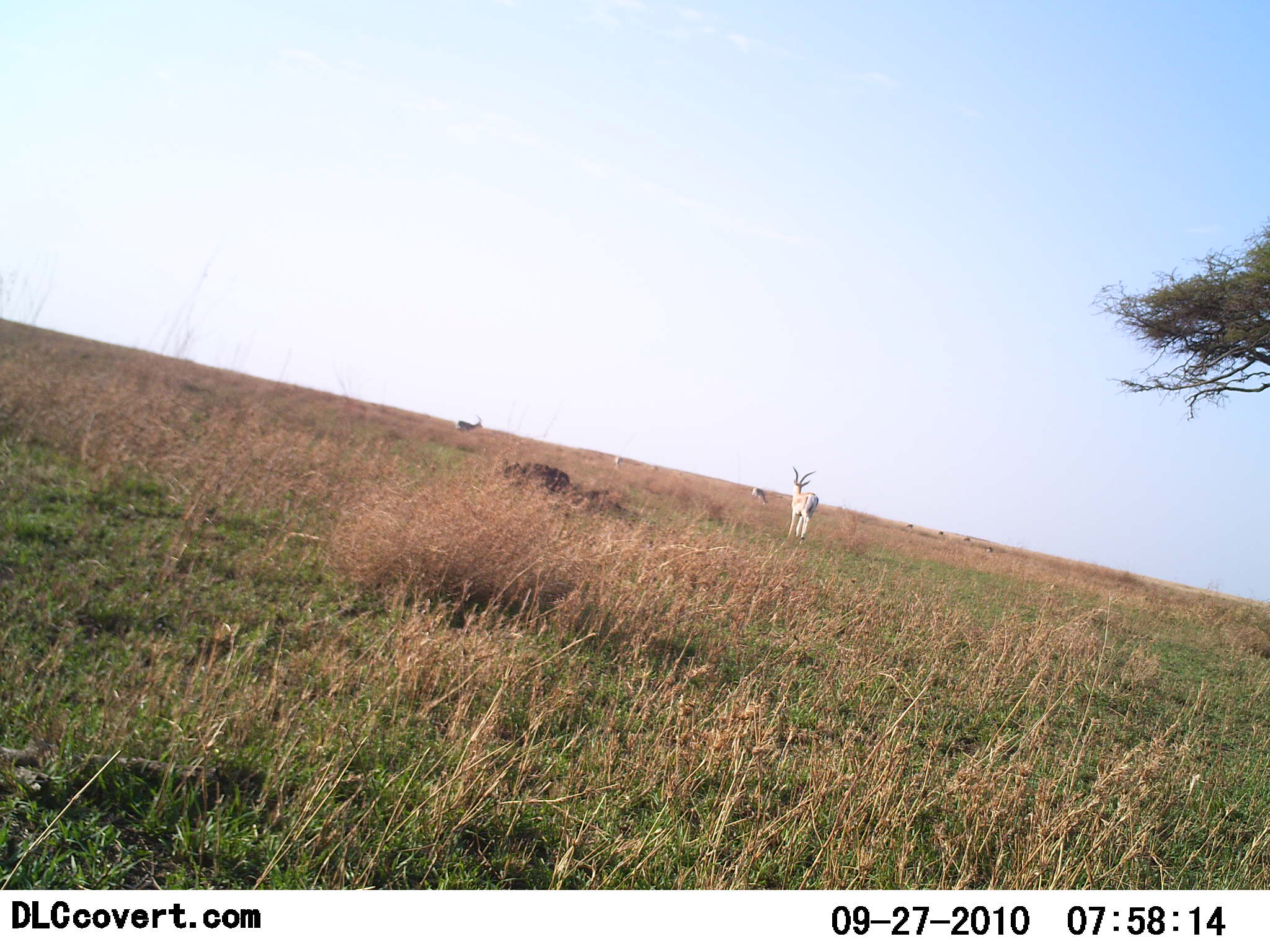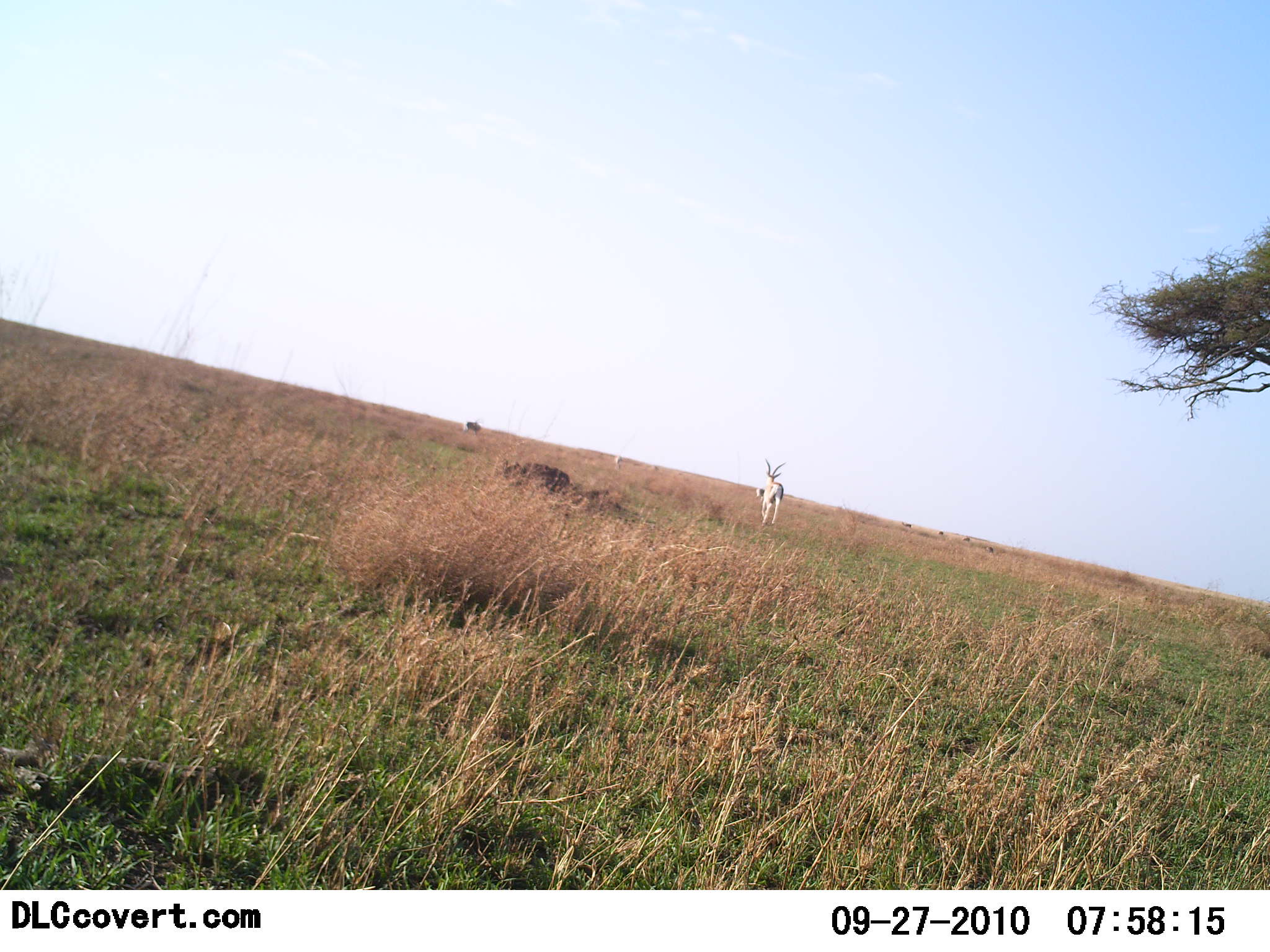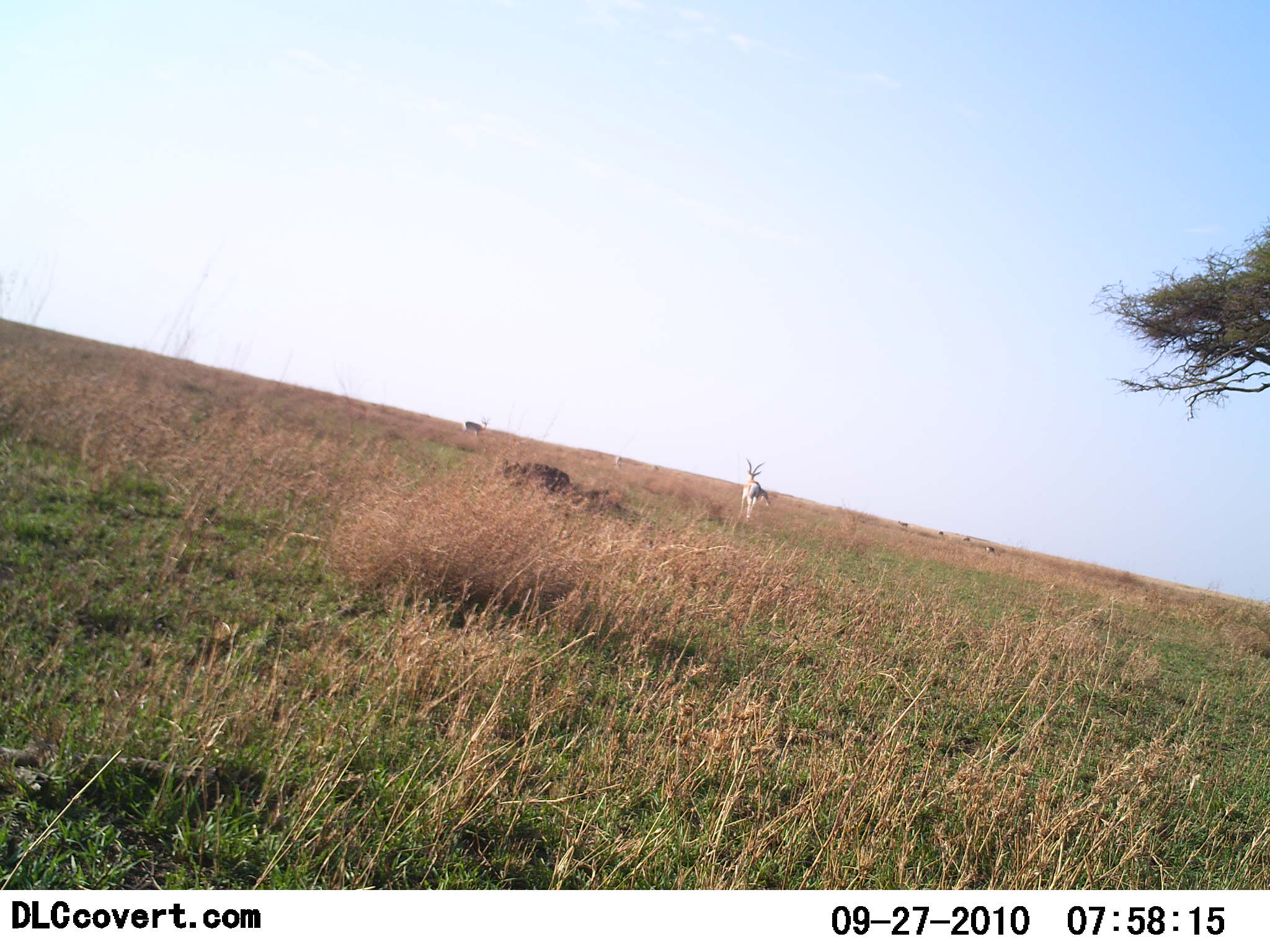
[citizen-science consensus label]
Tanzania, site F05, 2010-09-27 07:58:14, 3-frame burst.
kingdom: Animalia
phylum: Chordata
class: Mammalia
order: Artiodactyla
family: Bovidae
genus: Nanger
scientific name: Nanger granti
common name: grant's gazelle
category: gazellegrants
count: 4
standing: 18%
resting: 0%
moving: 73%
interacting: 0%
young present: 0%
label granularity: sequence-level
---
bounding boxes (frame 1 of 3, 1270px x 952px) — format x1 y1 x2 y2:
animal: 785 466 819 540; 455 414 483 433; 751 487 768 504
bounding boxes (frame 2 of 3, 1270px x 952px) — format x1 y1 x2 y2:
animal: 758 458 787 526; 463 421 484 437; 755 487 768 503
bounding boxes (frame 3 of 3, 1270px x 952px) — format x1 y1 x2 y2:
animal: 736 457 765 520; 462 416 490 436; 752 486 774 509